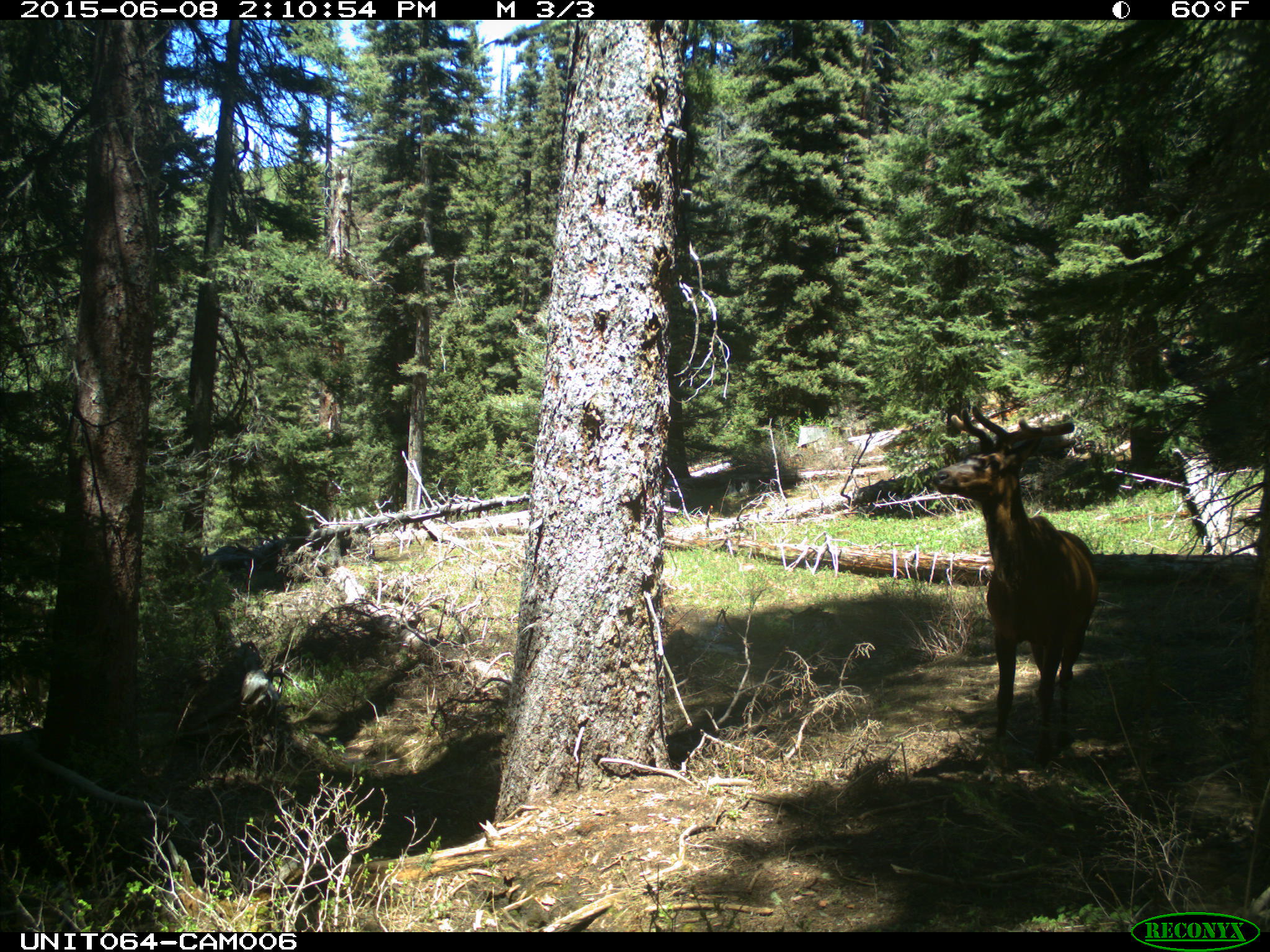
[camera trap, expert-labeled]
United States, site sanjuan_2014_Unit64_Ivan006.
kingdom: Animalia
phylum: Chordata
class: Mammalia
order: Artiodactyla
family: Cervidae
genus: Cervus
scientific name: Cervus elaphus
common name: red deer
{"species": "Cervus elaphus (red deer)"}